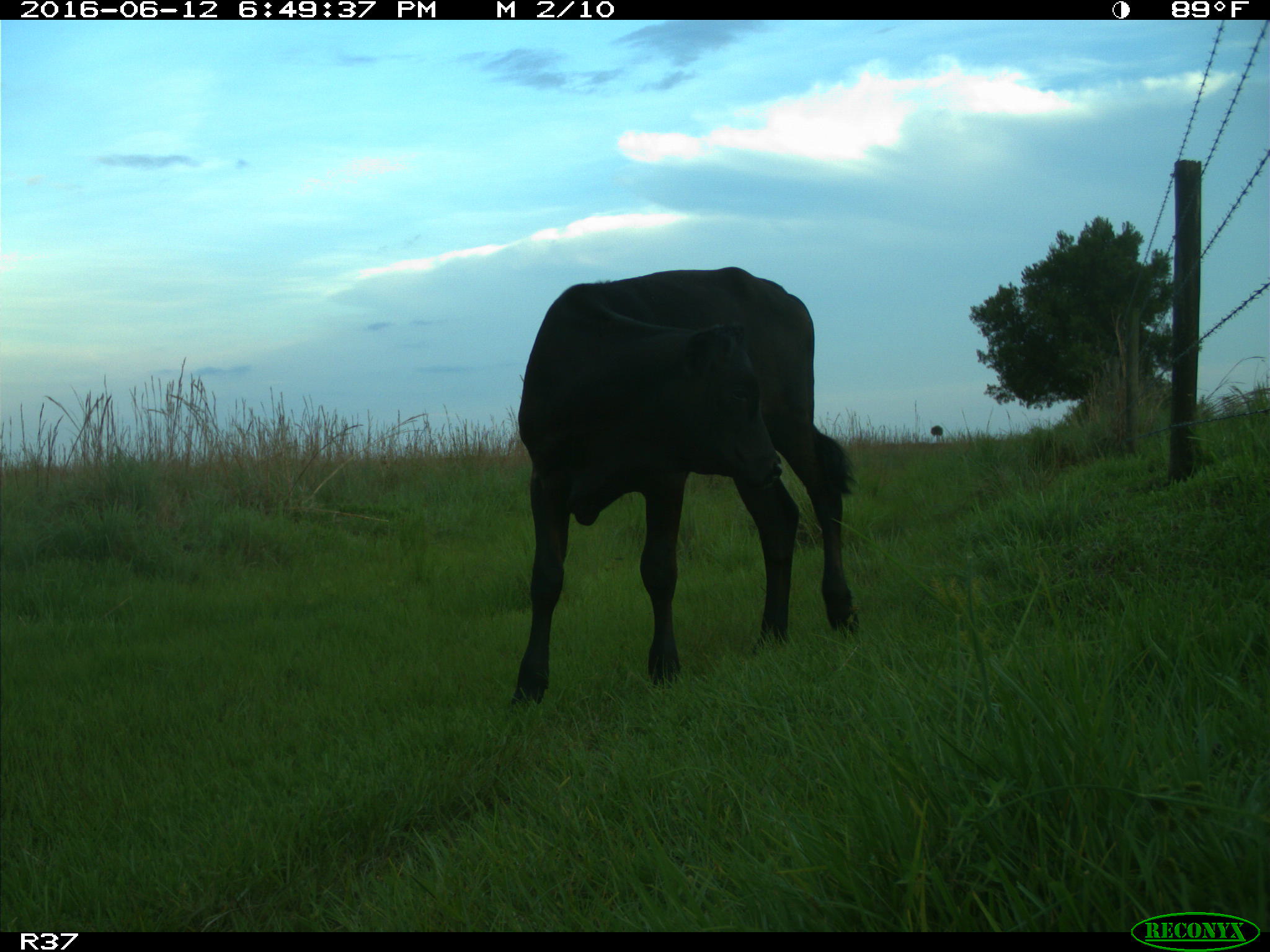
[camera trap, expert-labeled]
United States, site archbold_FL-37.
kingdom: Animalia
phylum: Chordata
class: Mammalia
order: Artiodactyla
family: Bovidae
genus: Bos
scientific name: Bos taurus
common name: domestic cow